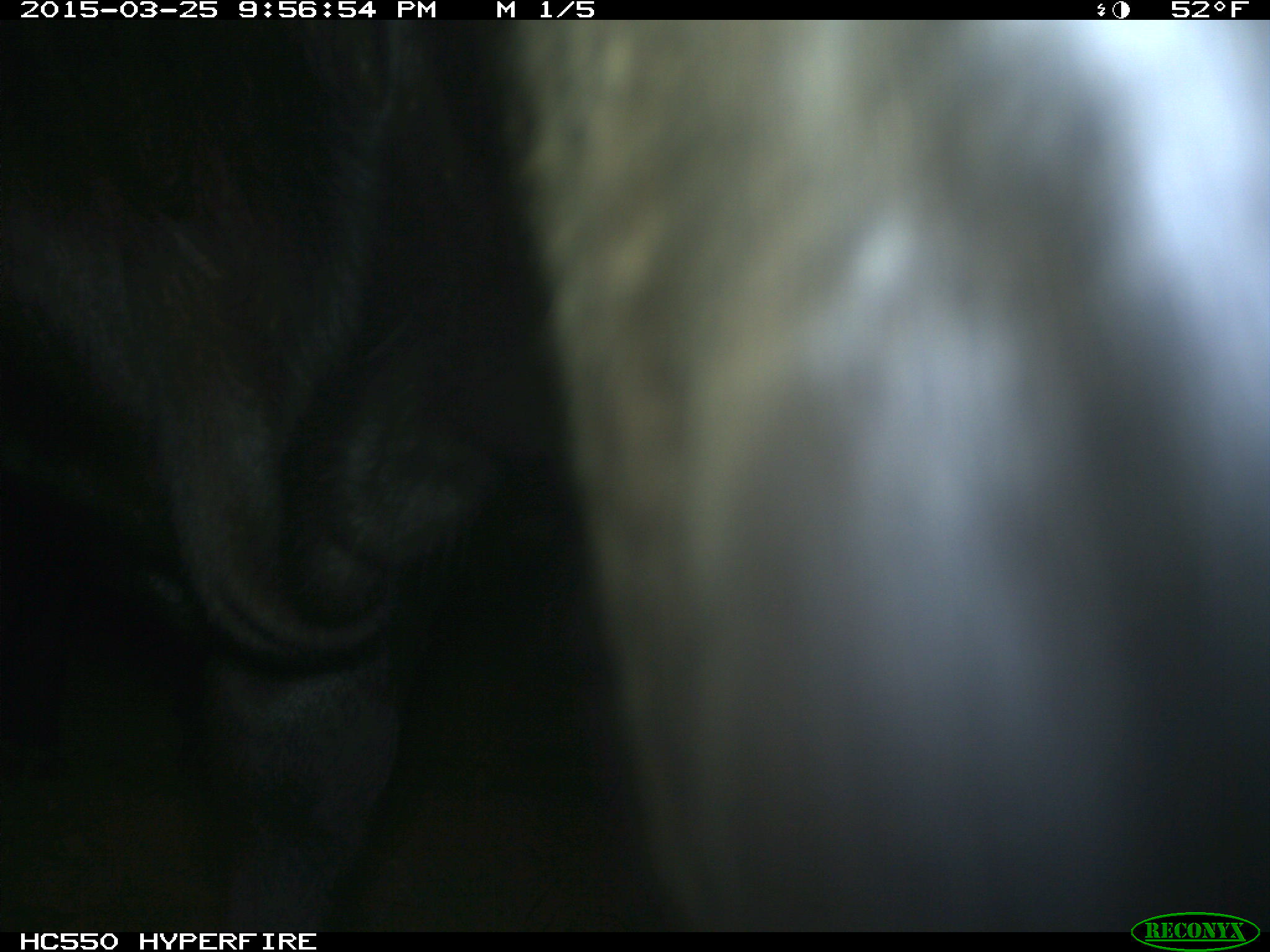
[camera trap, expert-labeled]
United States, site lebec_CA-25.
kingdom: Animalia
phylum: Chordata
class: Mammalia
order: Artiodactyla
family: Bovidae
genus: Bos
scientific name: Bos taurus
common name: domestic cow